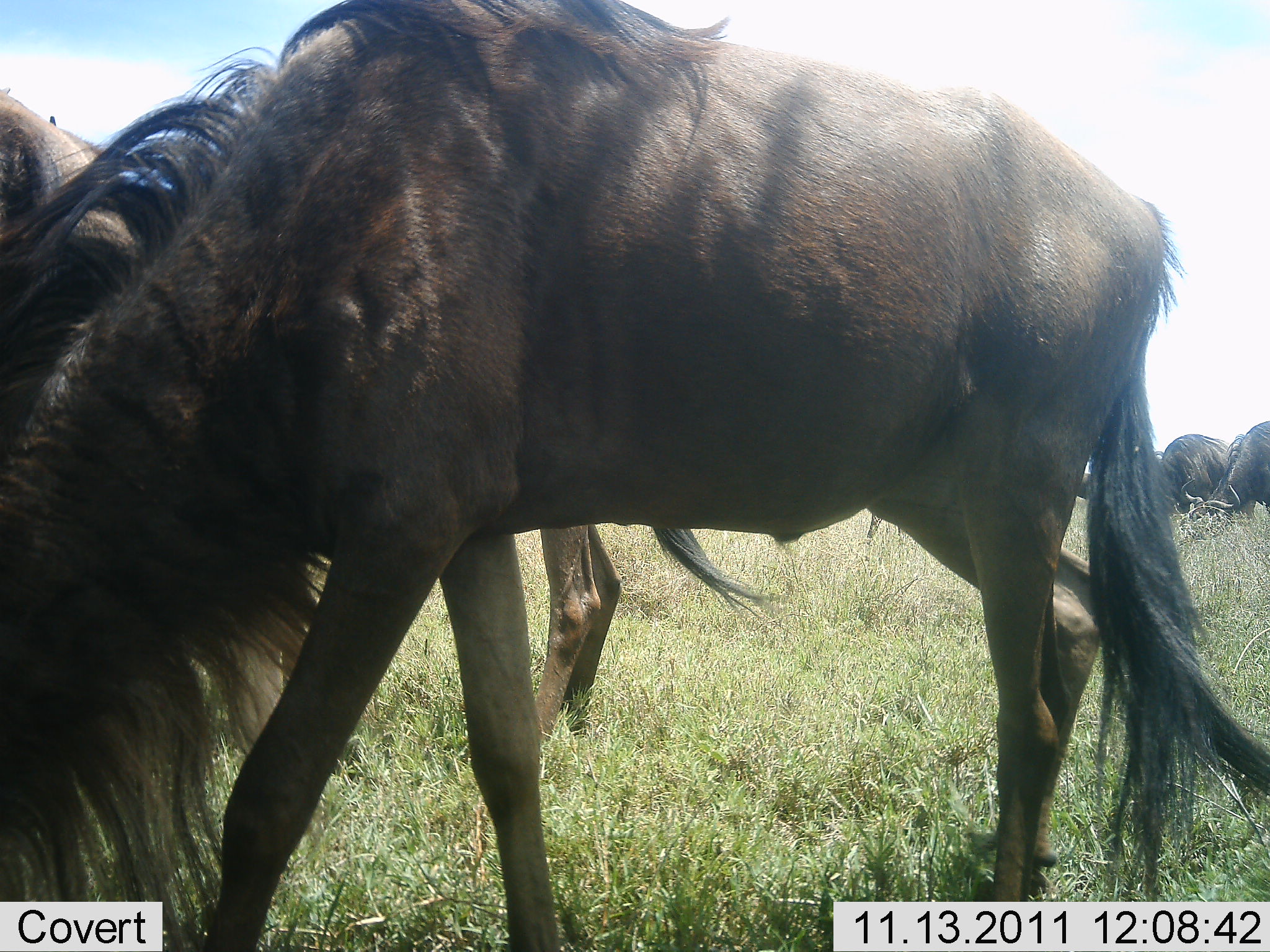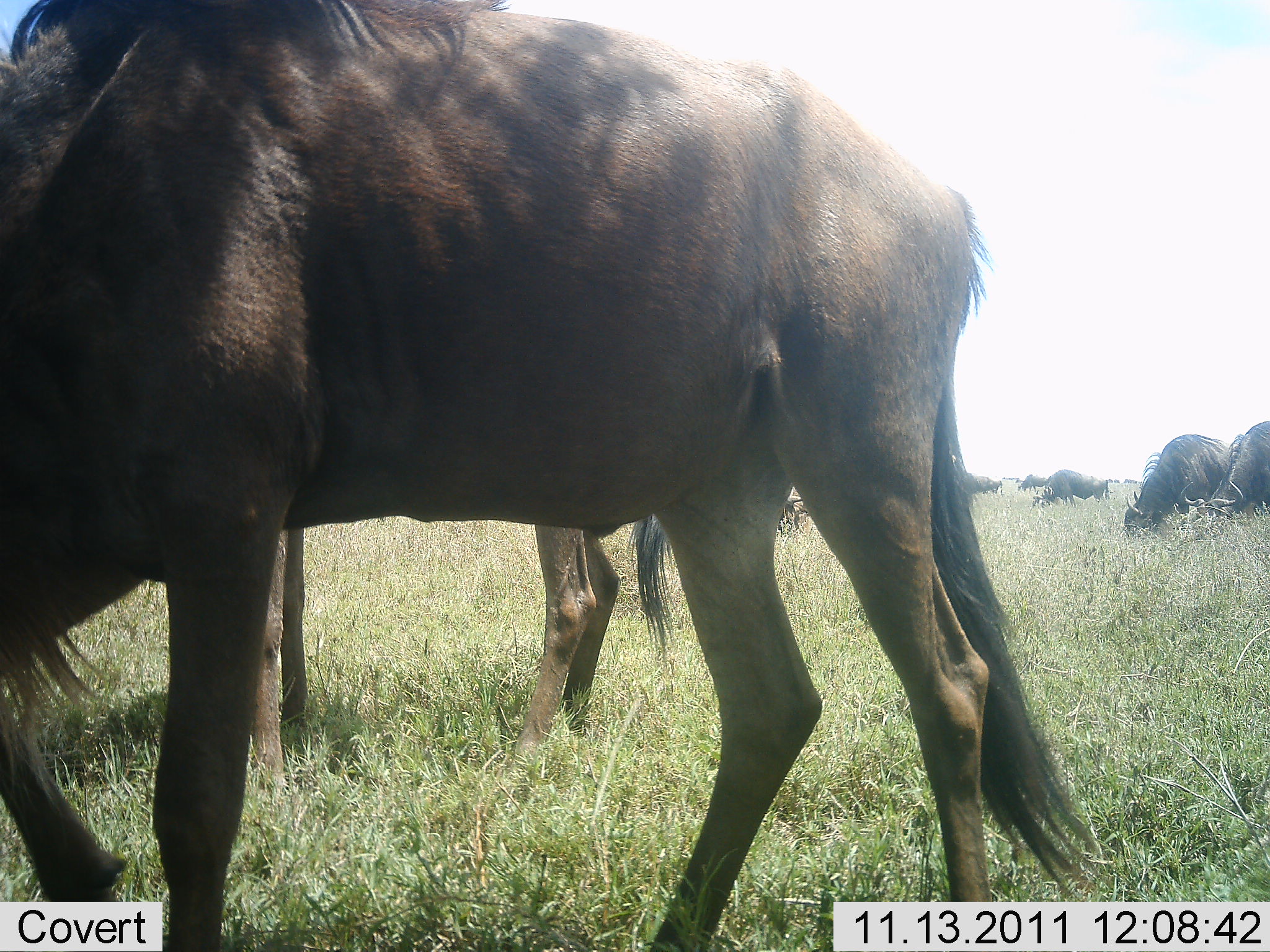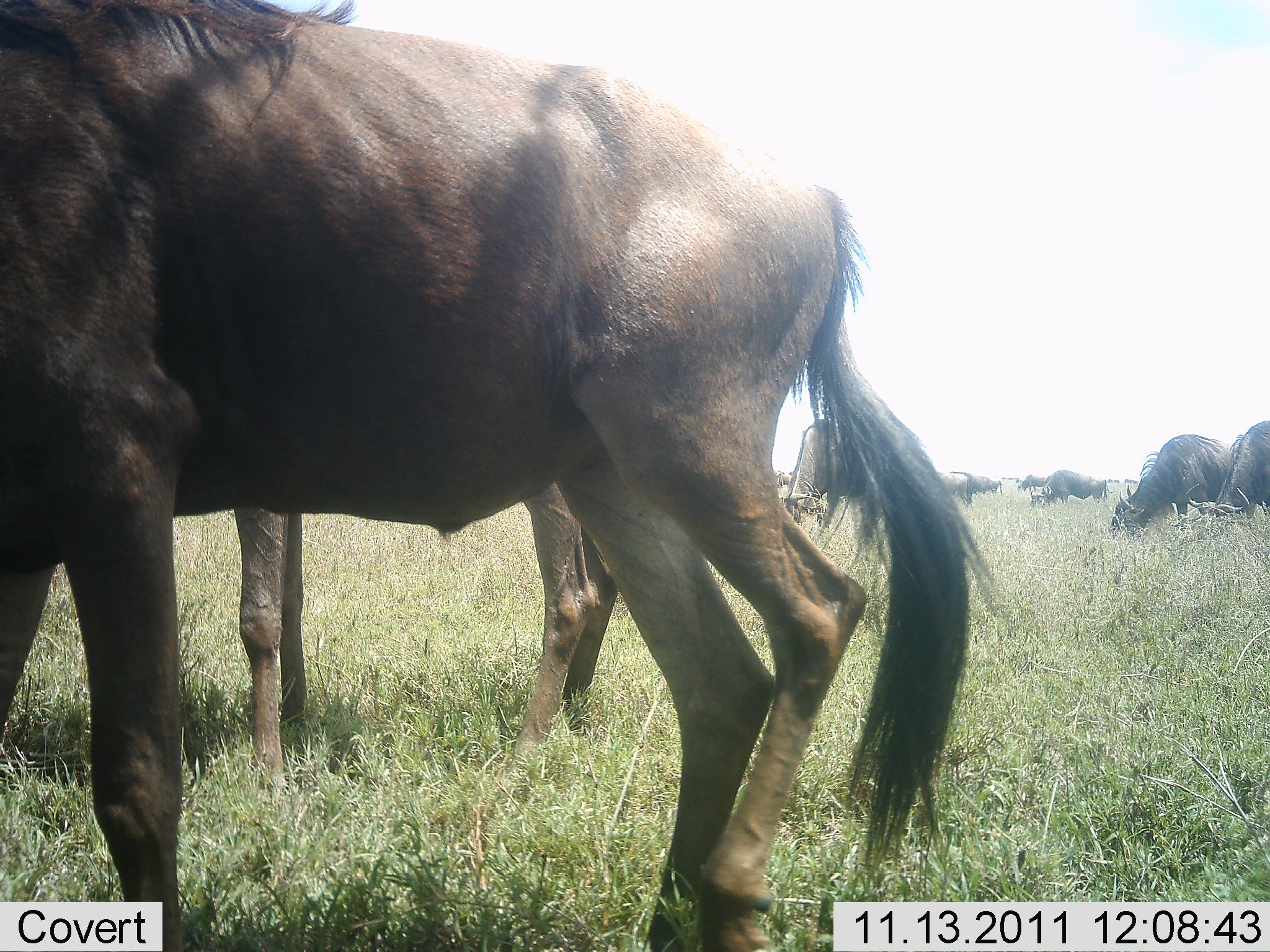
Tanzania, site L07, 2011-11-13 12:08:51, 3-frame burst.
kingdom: Animalia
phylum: Chordata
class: Mammalia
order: Artiodactyla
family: Bovidae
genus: Connochaetes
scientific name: Connochaetes taurinus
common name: blue wildebeest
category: wildebeest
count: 7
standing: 57%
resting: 7%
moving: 50%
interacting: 0%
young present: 0%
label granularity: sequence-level